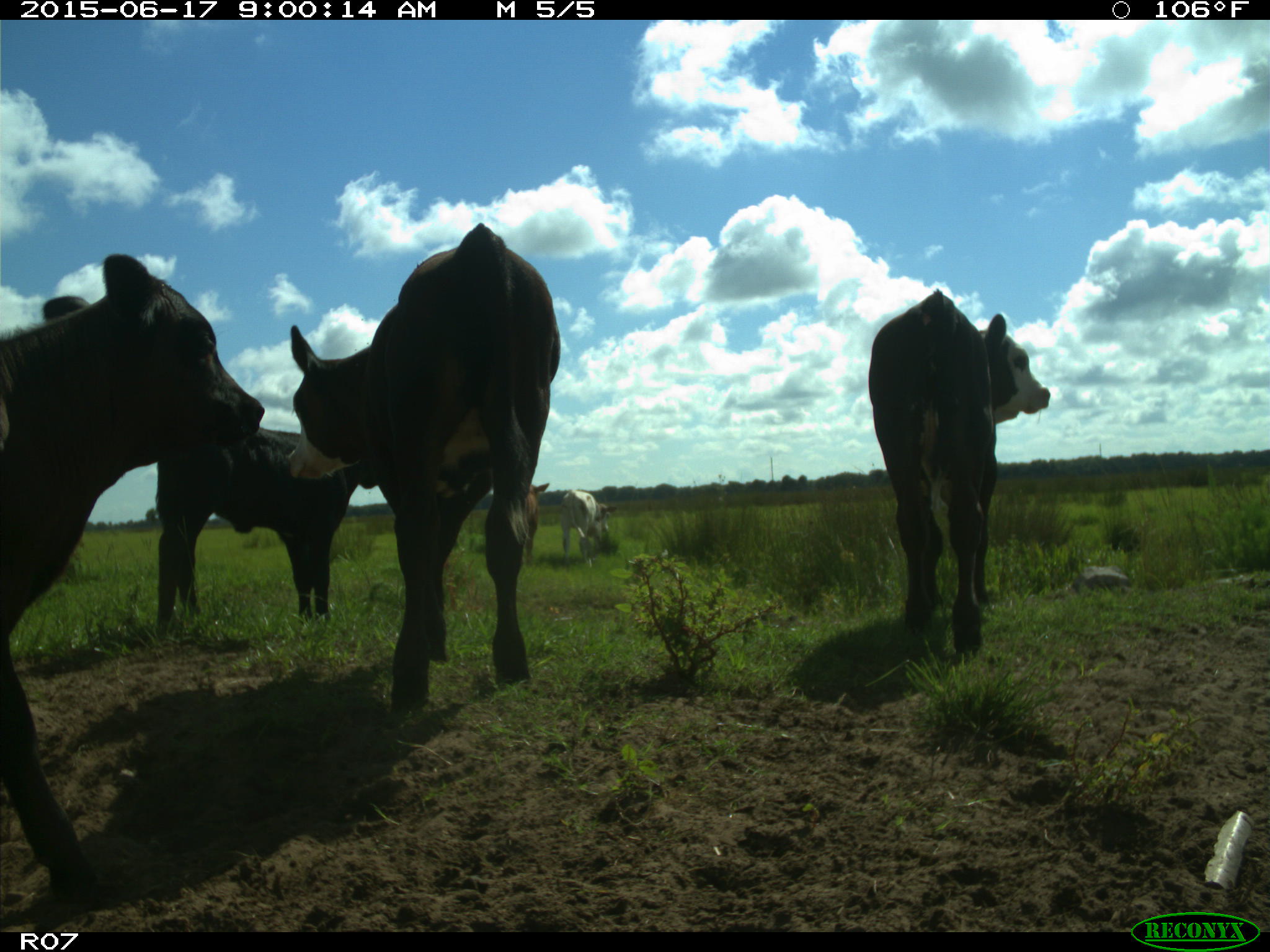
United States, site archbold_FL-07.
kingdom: Animalia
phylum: Chordata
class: Mammalia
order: Artiodactyla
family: Bovidae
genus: Bos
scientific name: Bos taurus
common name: domestic cow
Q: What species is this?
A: Bos taurus (domestic cow).